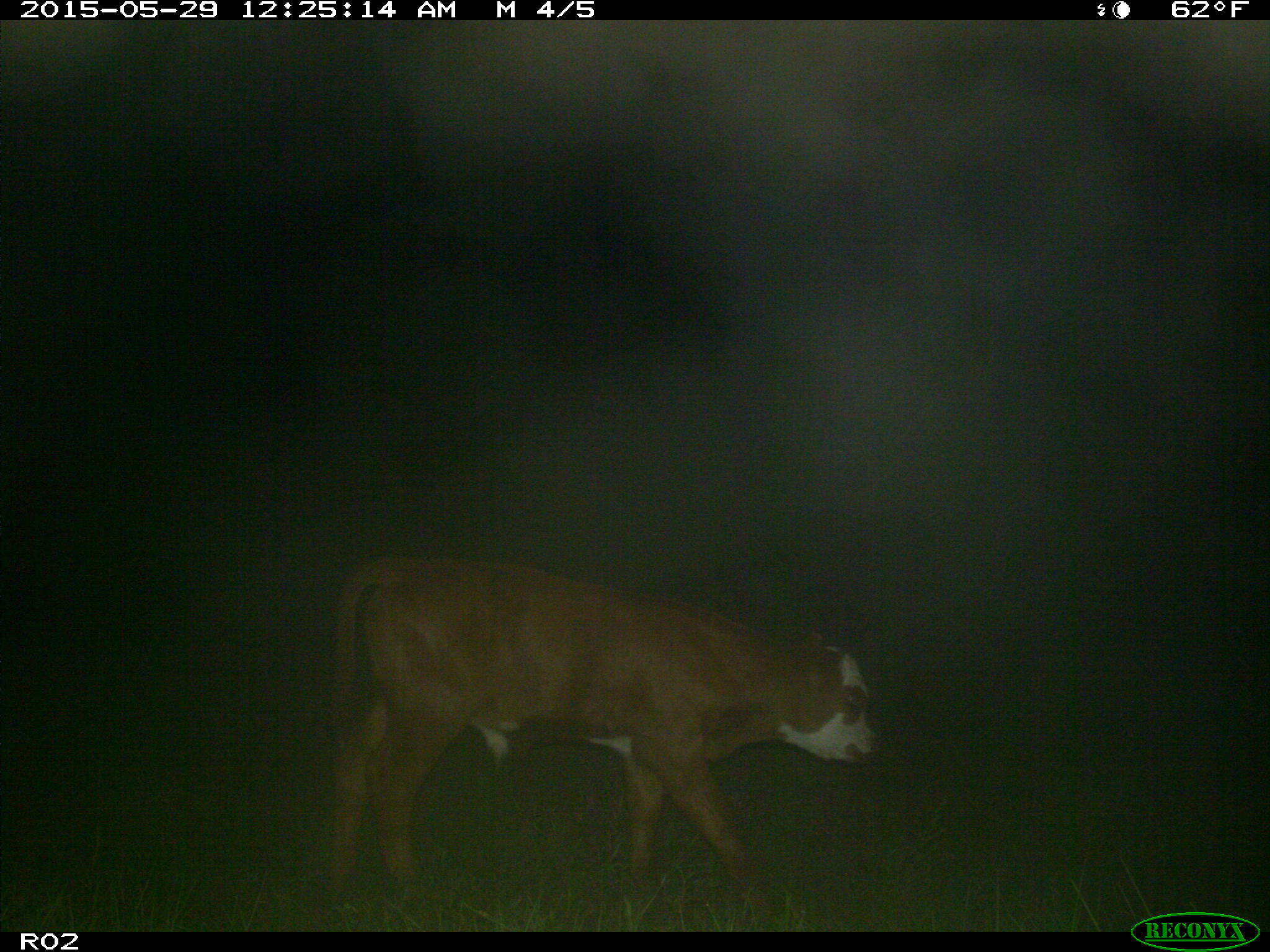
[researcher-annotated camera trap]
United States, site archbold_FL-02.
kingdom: Animalia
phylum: Chordata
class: Mammalia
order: Artiodactyla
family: Bovidae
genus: Bos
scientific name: Bos taurus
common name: domestic cow